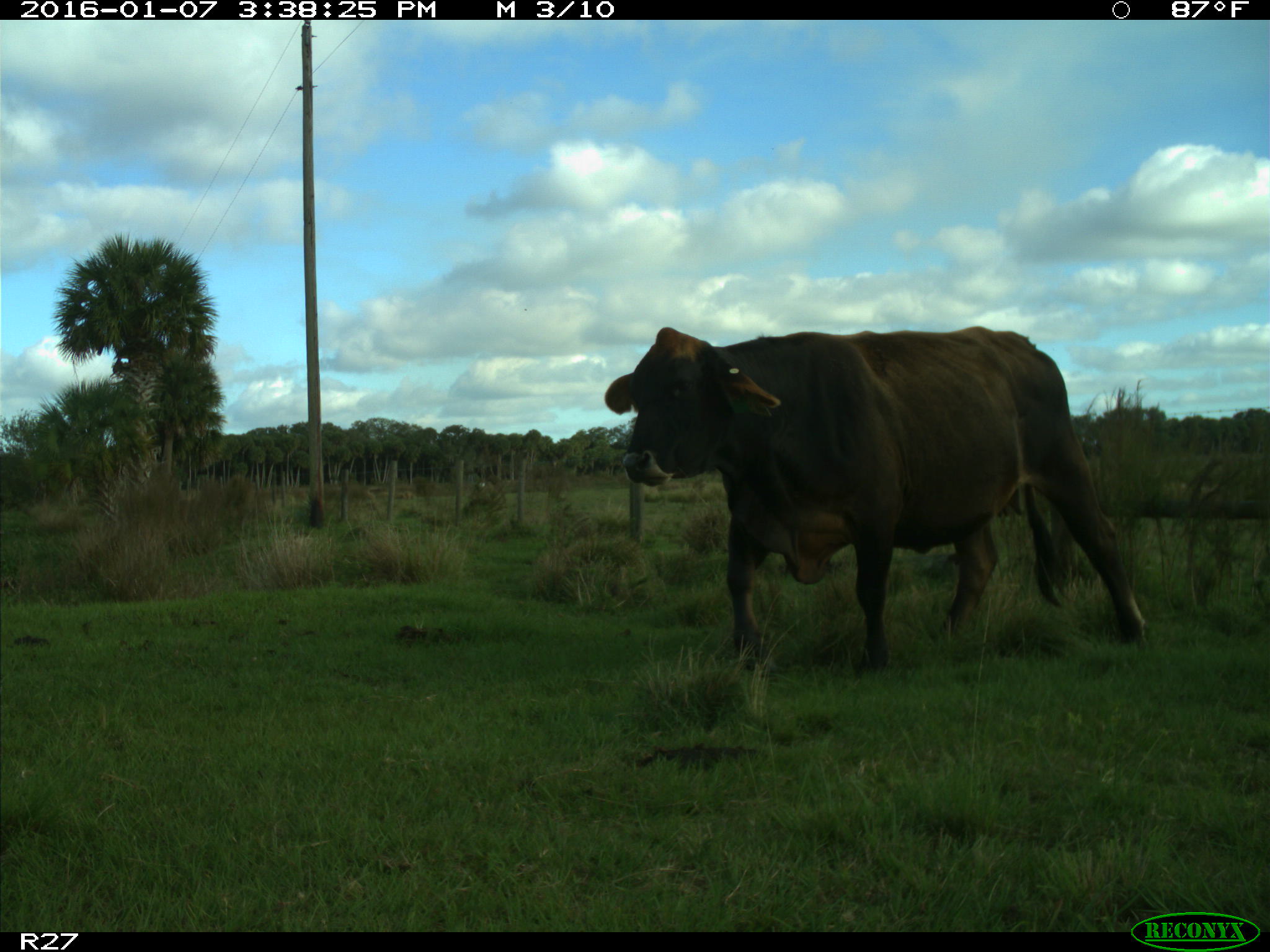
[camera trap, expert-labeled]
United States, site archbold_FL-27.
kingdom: Animalia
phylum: Chordata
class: Mammalia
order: Artiodactyla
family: Bovidae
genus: Bos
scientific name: Bos taurus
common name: domestic cow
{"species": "Bos taurus (domestic cow)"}